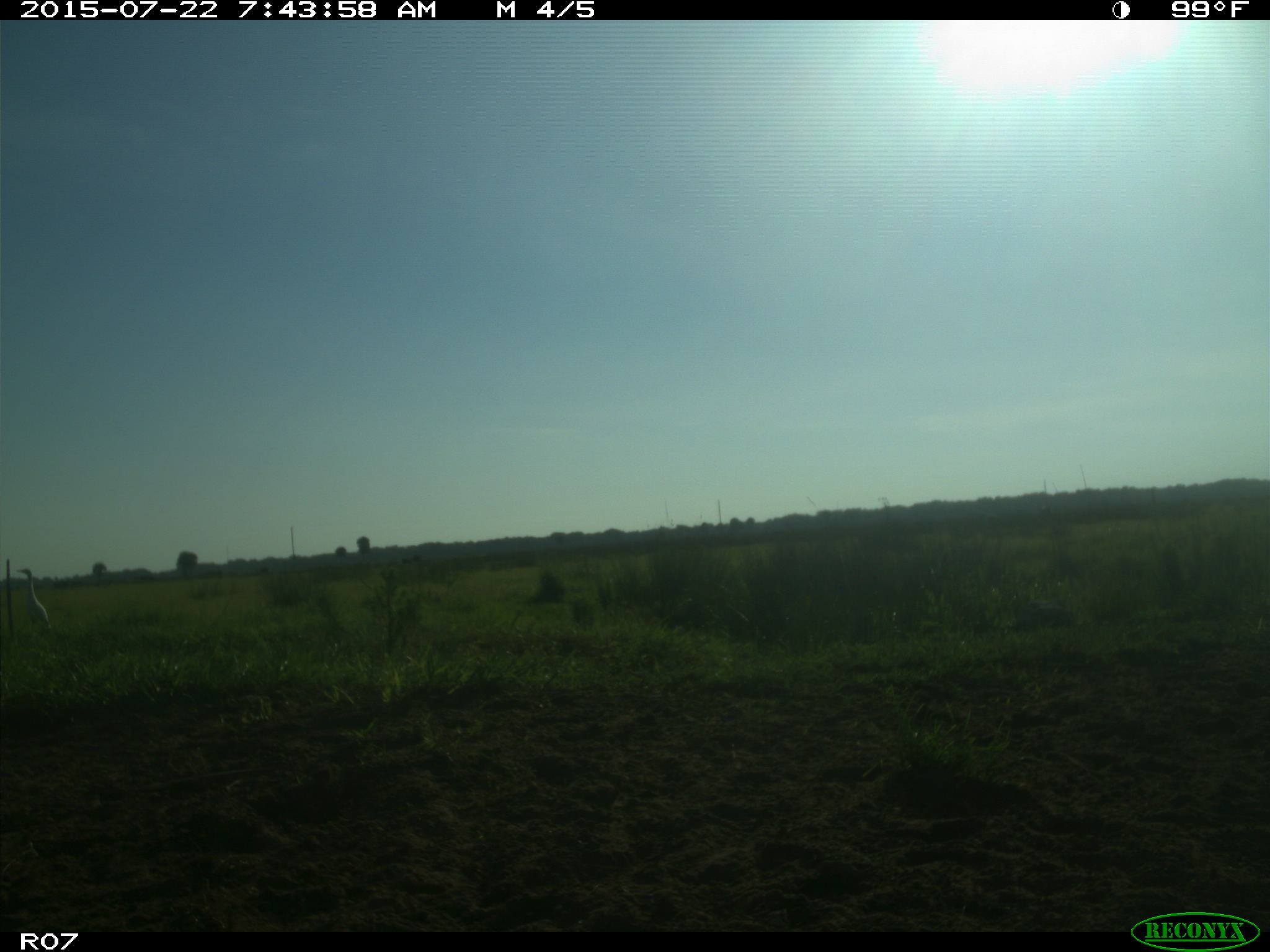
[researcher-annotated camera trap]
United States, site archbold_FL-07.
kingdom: Animalia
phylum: Chordata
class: Mammalia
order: Artiodactyla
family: Cervidae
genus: Odocoileus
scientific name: Odocoileus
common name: deer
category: unidentified deer